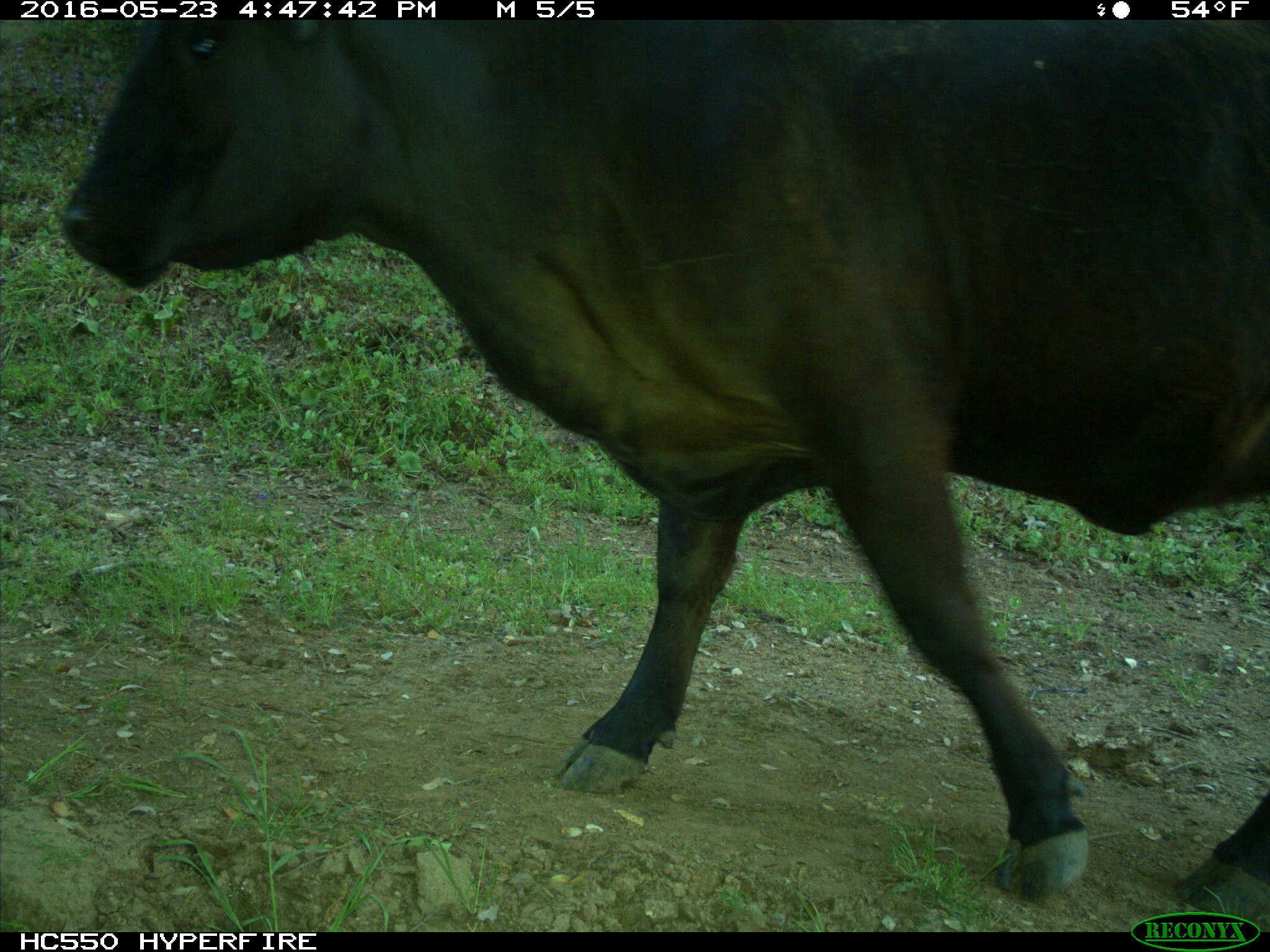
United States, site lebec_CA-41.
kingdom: Animalia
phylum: Chordata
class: Mammalia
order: Artiodactyla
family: Bovidae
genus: Bos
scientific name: Bos taurus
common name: domestic cow